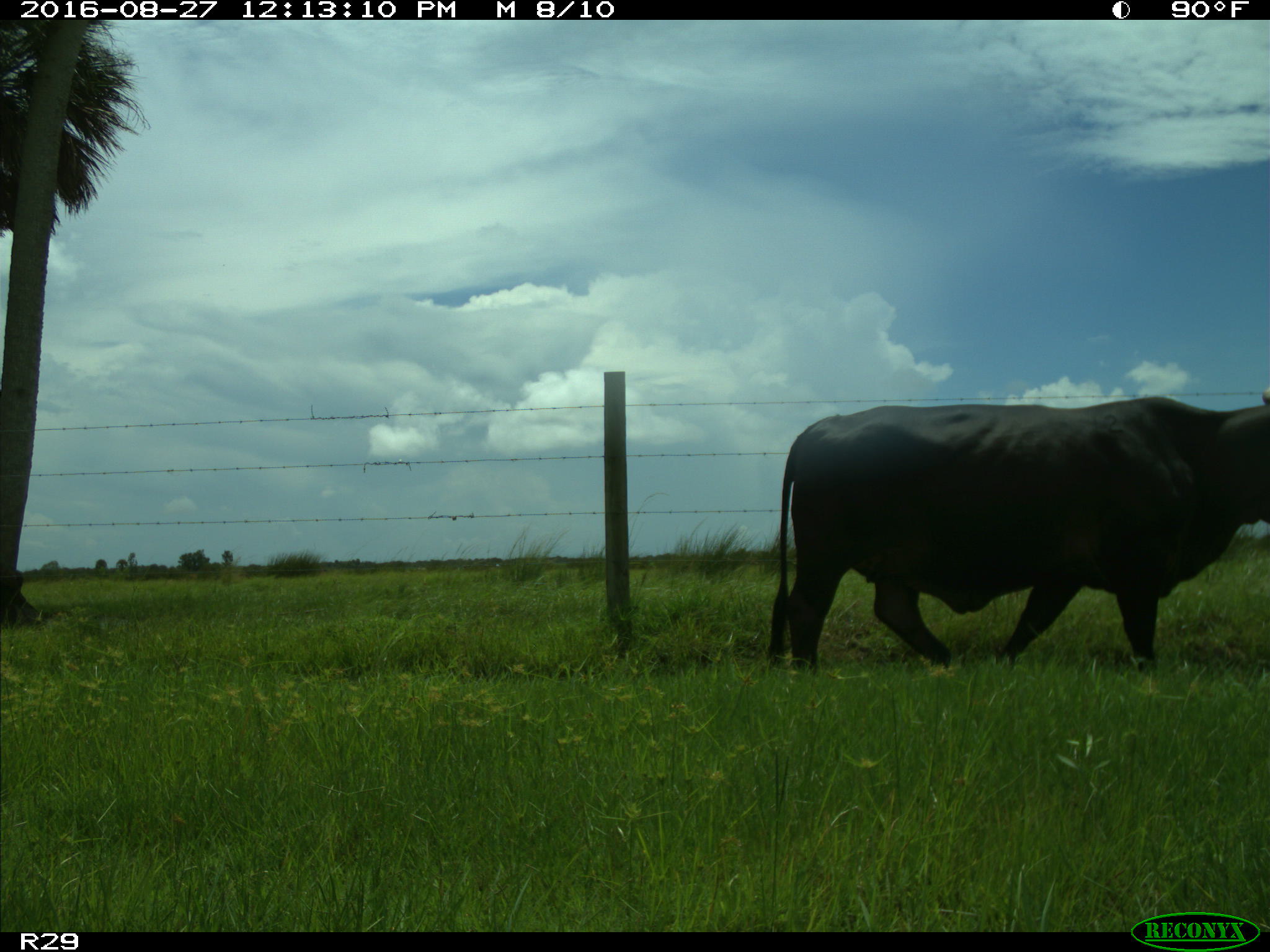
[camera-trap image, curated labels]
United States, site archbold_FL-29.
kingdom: Animalia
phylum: Chordata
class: Mammalia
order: Artiodactyla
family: Bovidae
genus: Bos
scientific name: Bos taurus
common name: domestic cow